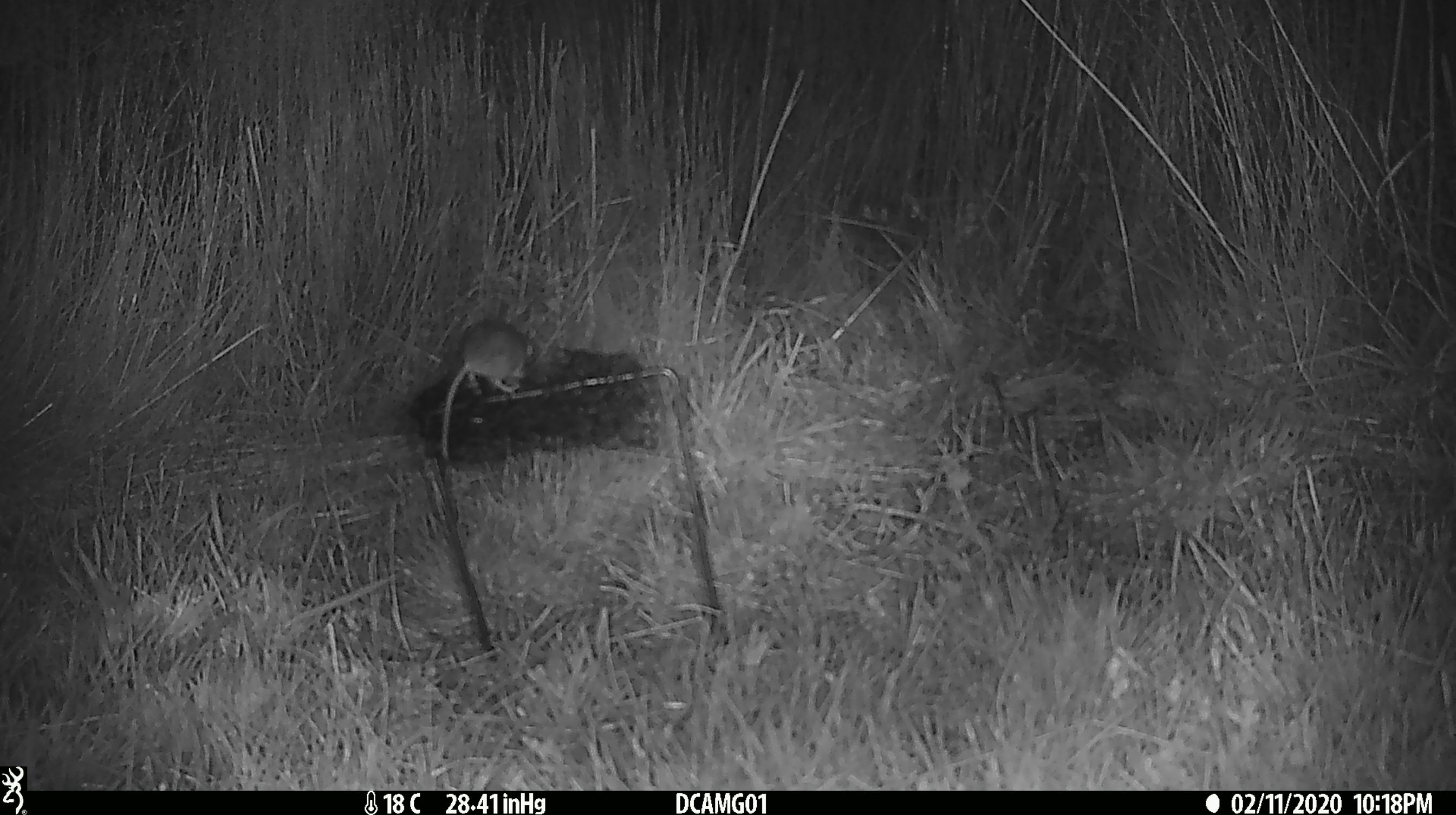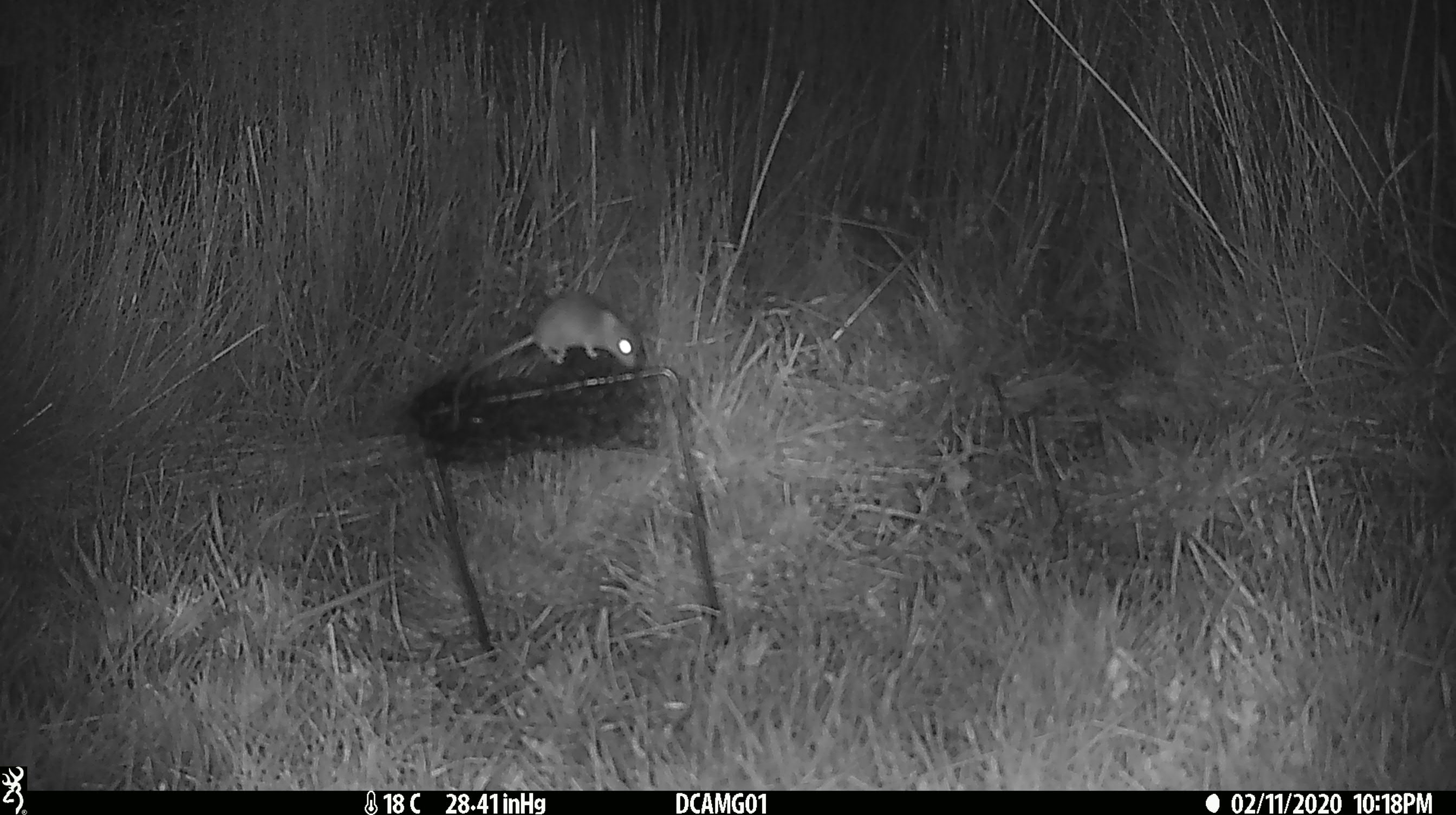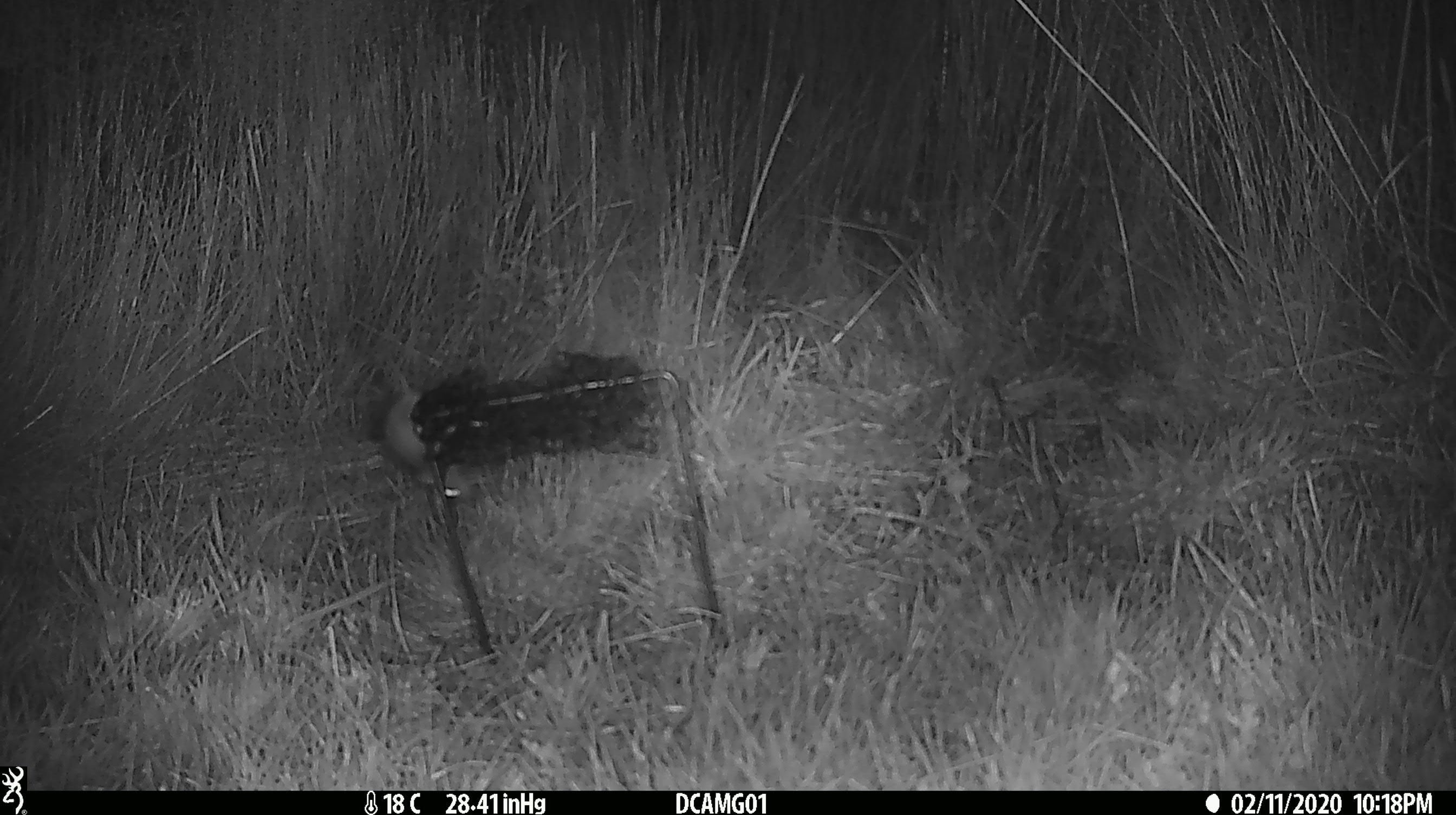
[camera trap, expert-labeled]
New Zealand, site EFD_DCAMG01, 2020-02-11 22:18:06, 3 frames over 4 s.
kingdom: Animalia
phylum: Chordata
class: Mammalia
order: Rodentia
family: Muridae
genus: Mus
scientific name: Mus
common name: mouse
Mouse (Mus).